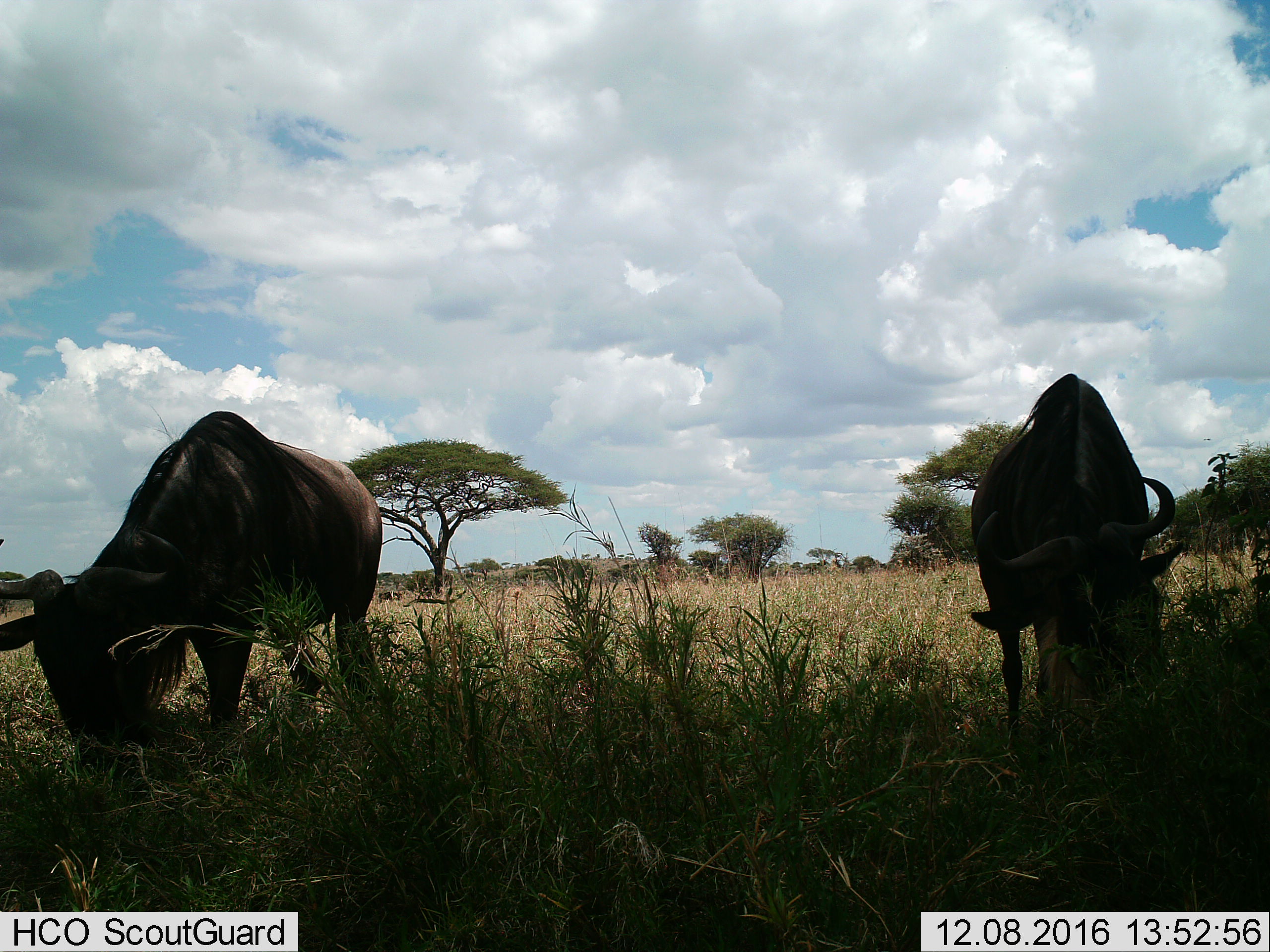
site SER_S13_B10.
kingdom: Animalia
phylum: Chordata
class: Mammalia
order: Artiodactyla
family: Bovidae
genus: Connochaetes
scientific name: Connochaetes taurinus taurinus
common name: blue wildebeest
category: wildebeestblue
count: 2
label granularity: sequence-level